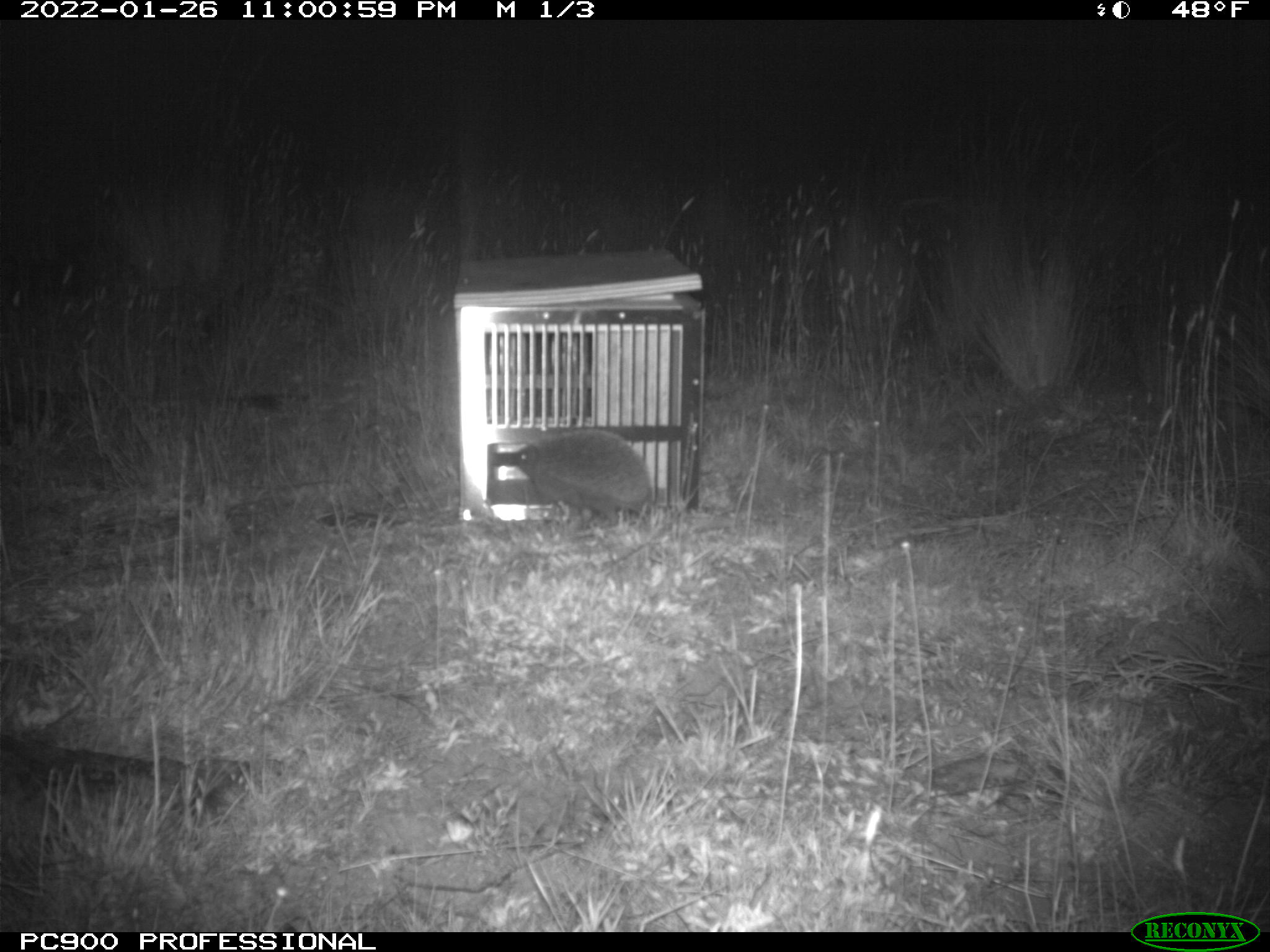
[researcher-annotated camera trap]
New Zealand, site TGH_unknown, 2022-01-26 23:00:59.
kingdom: Animalia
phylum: Chordata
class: Mammalia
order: Eulipotyphla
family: Erinaceidae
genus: Erinaceus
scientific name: Erinaceus europaeus europaeus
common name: european hedgehog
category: hedgehog